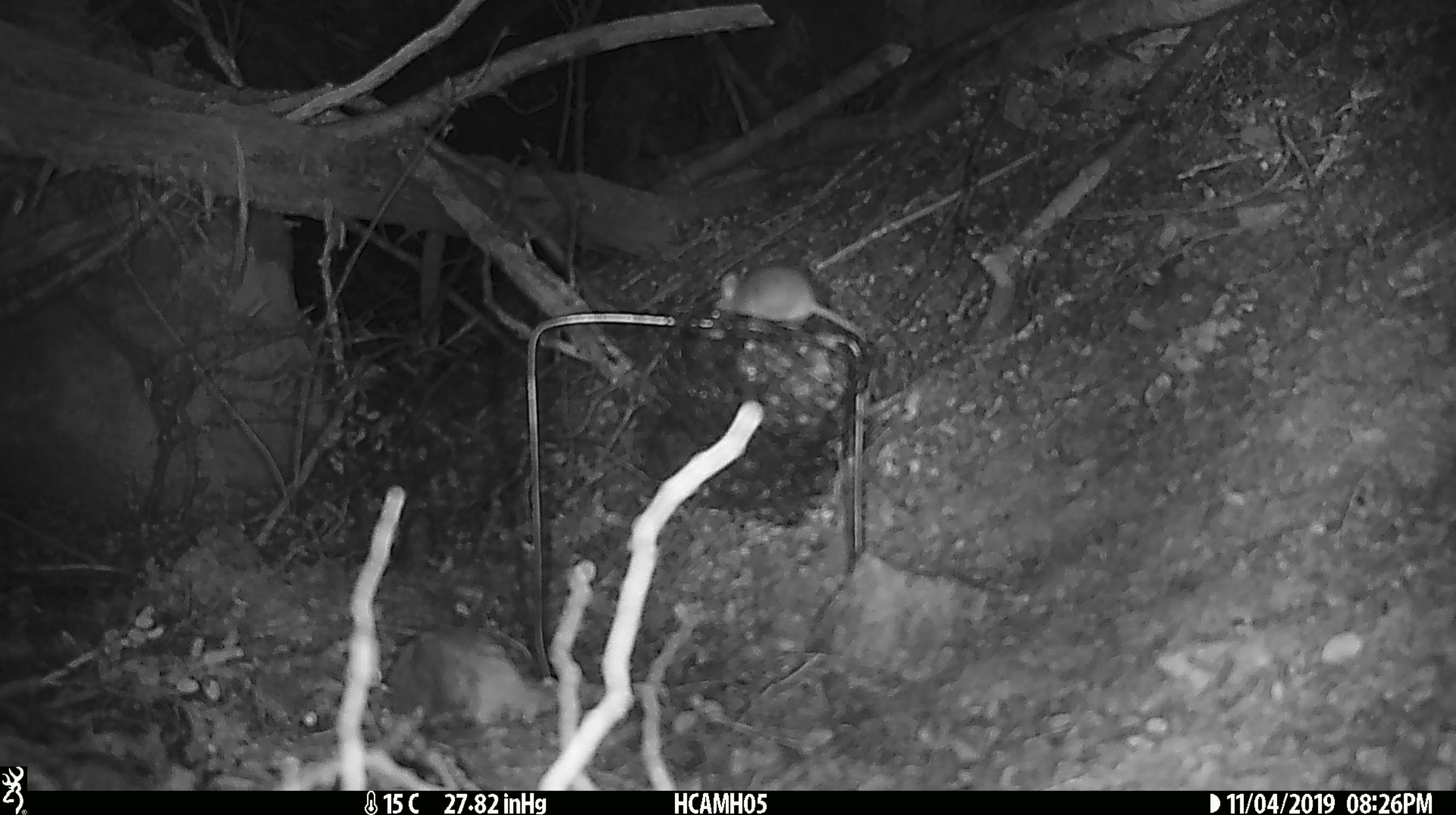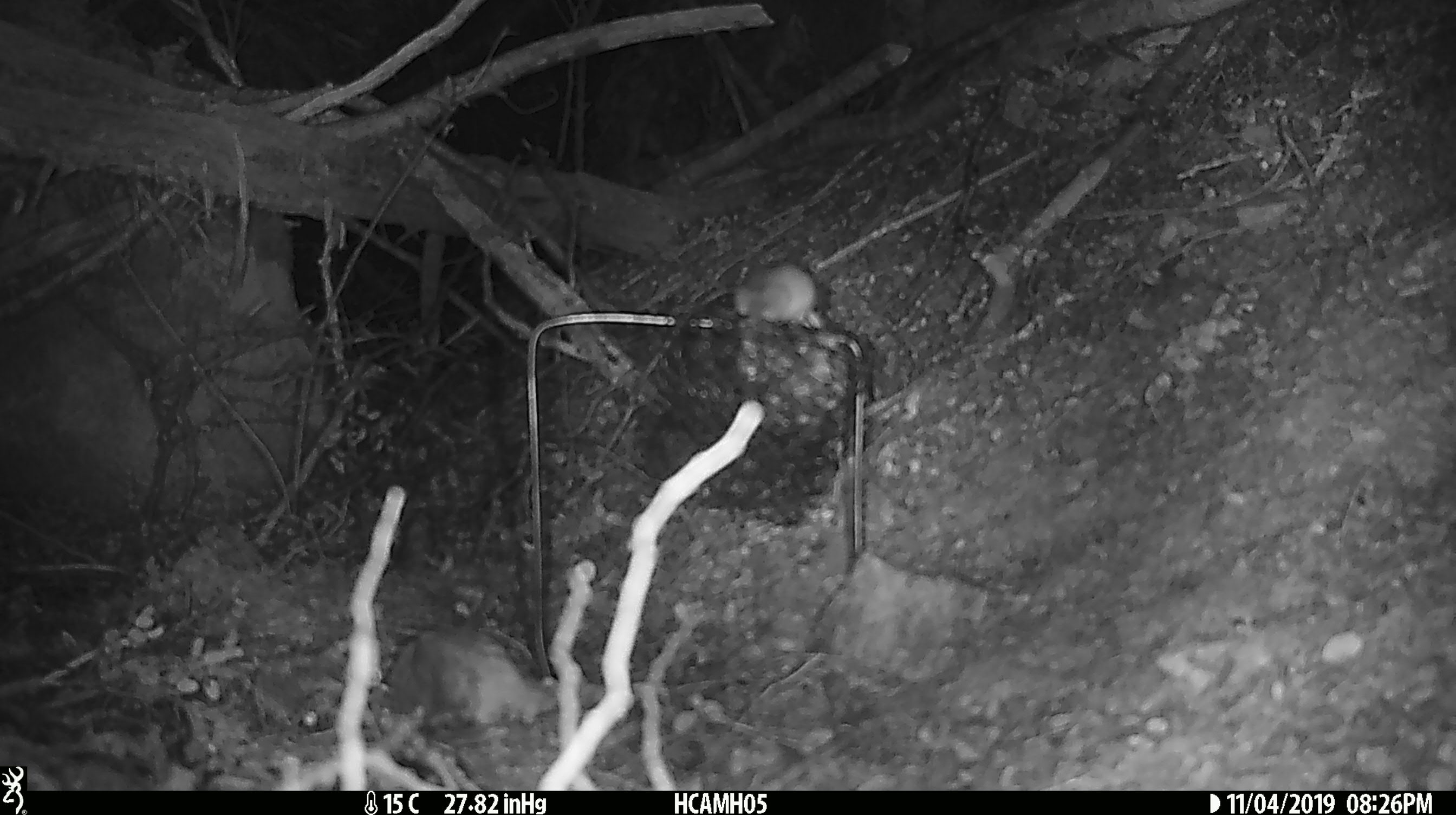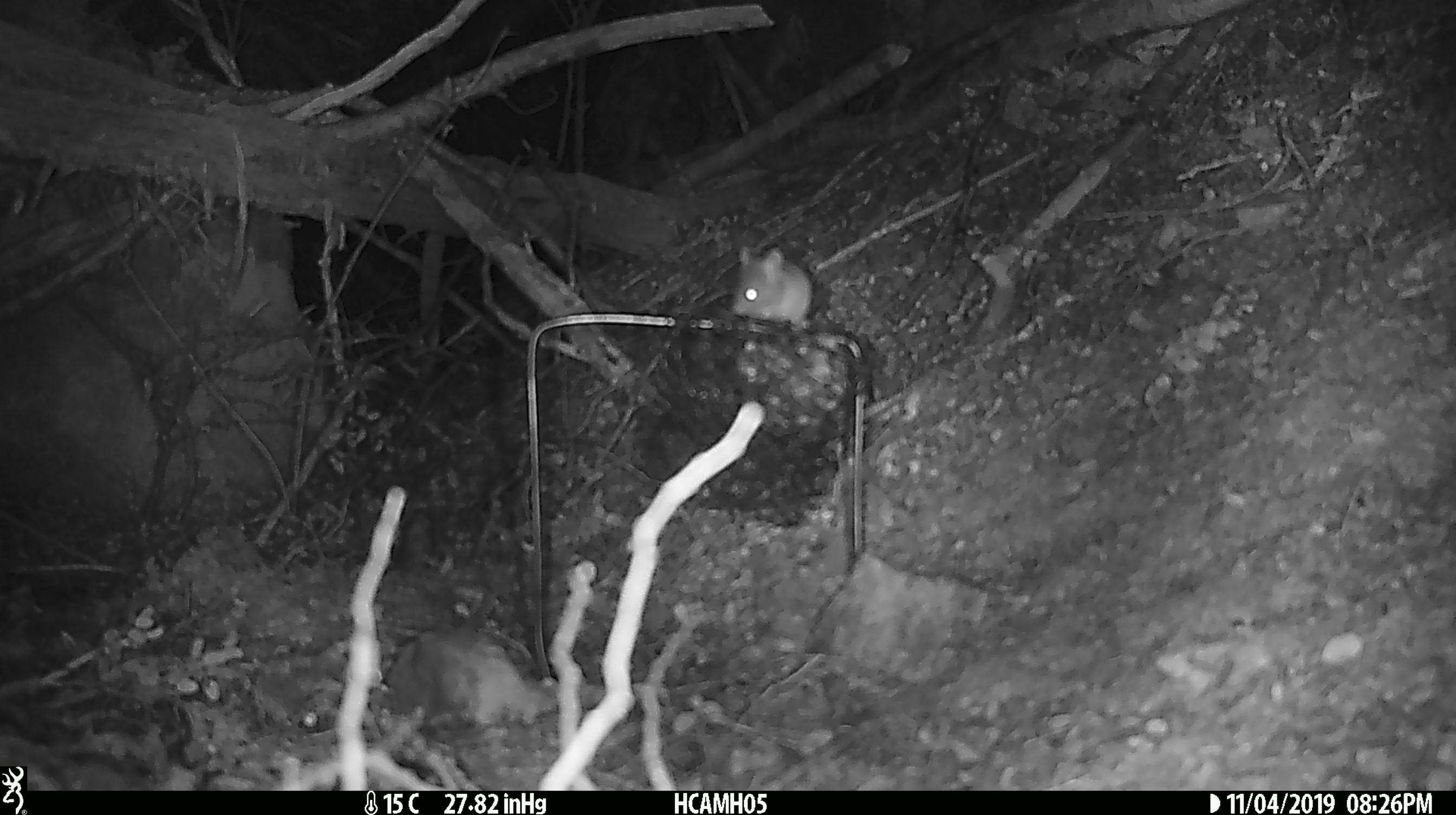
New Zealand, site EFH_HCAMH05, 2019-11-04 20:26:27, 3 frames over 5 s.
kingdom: Animalia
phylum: Chordata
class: Mammalia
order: Rodentia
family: Muridae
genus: Mus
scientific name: Mus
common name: mouse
Mouse (Mus).